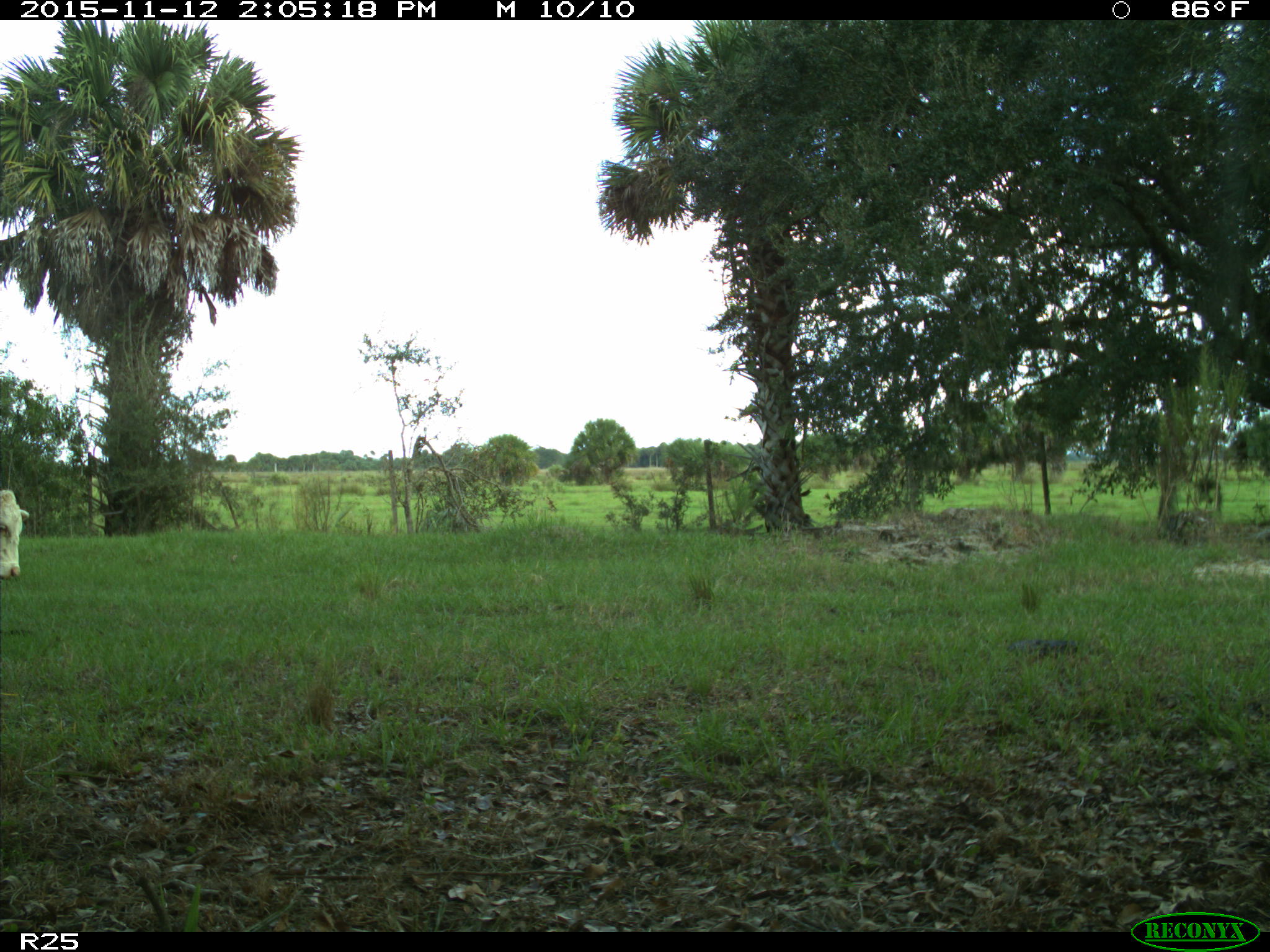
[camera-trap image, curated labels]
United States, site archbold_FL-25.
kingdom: Animalia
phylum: Chordata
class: Mammalia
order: Artiodactyla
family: Bovidae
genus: Bos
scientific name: Bos taurus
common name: domestic cow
Bos taurus (domestic cow).